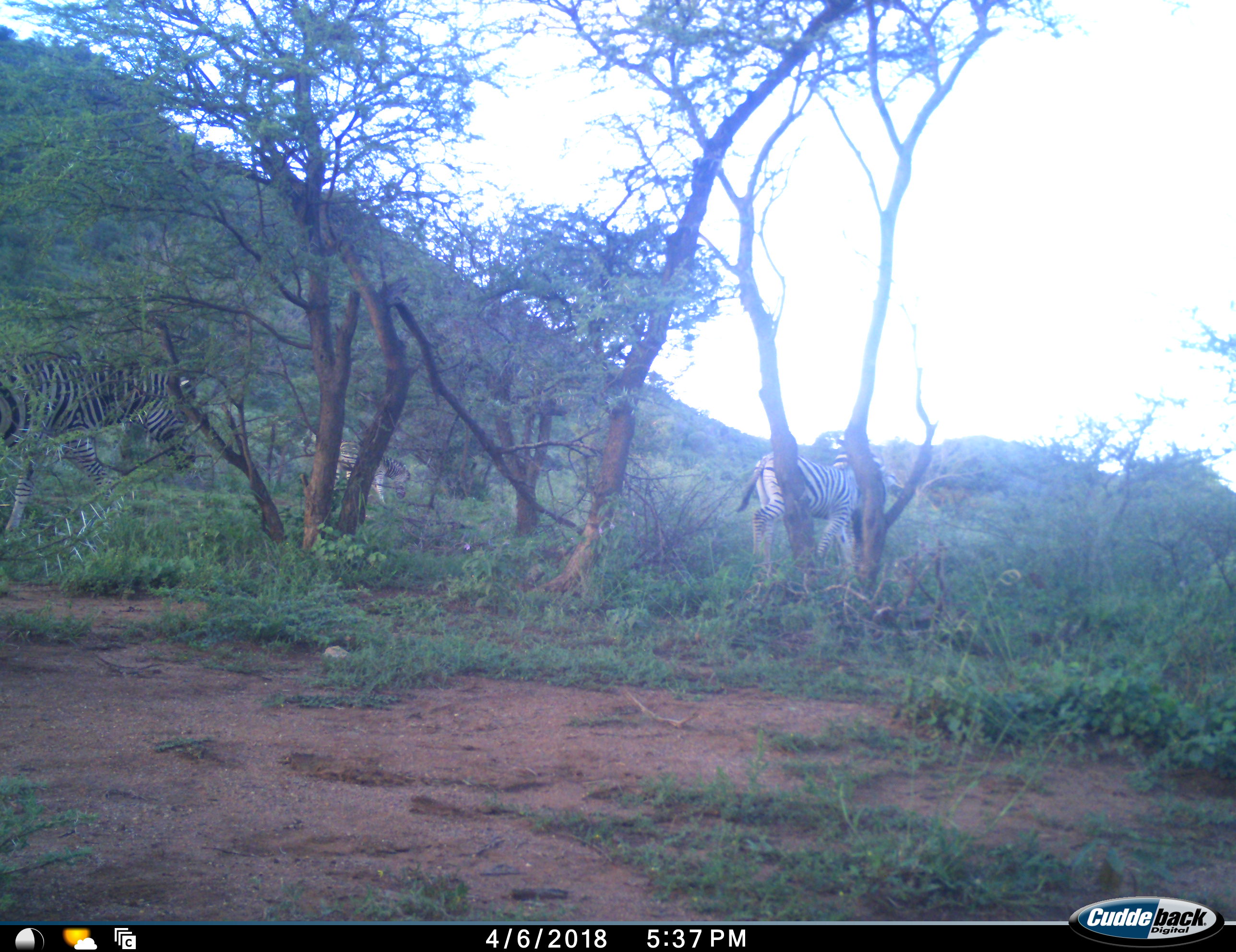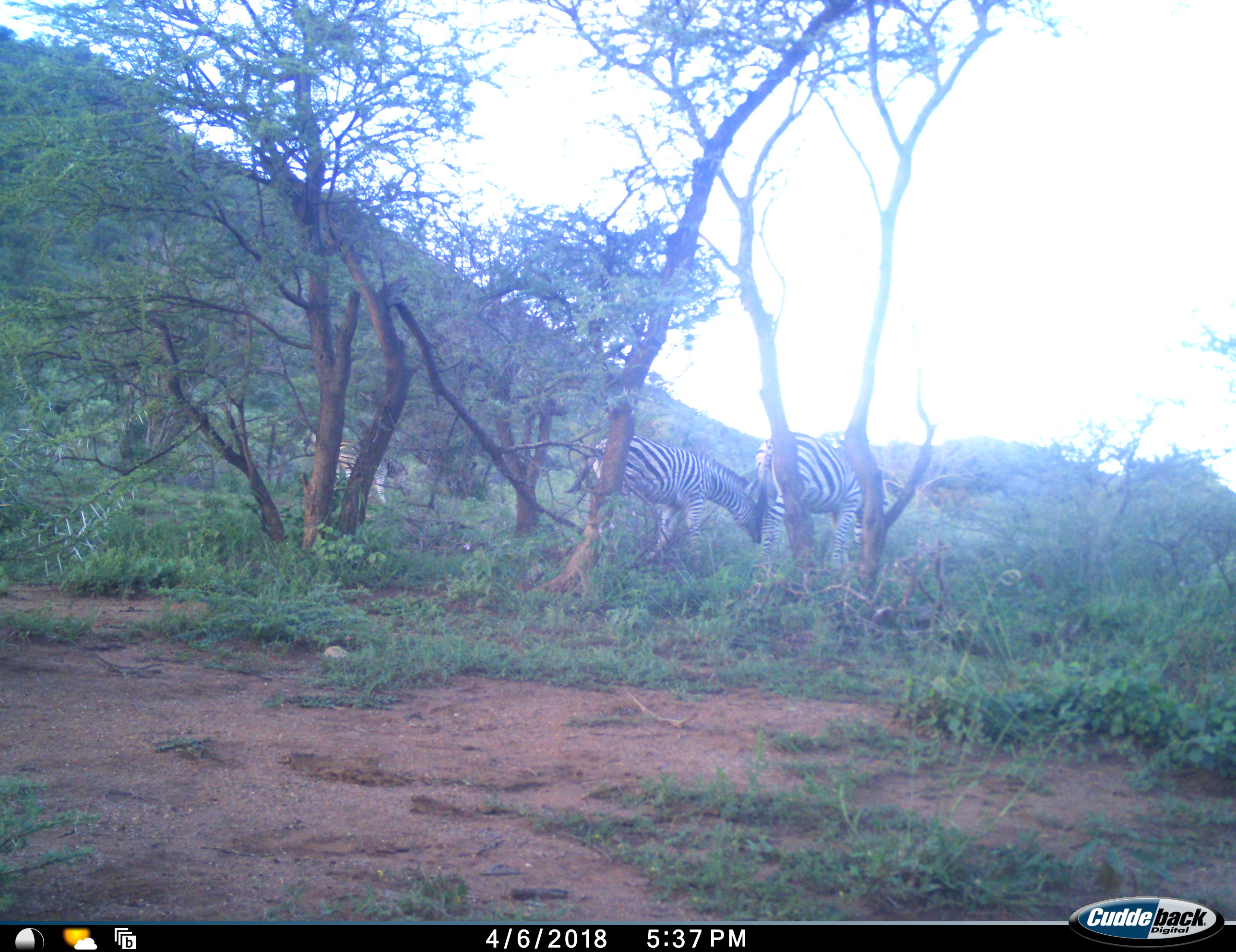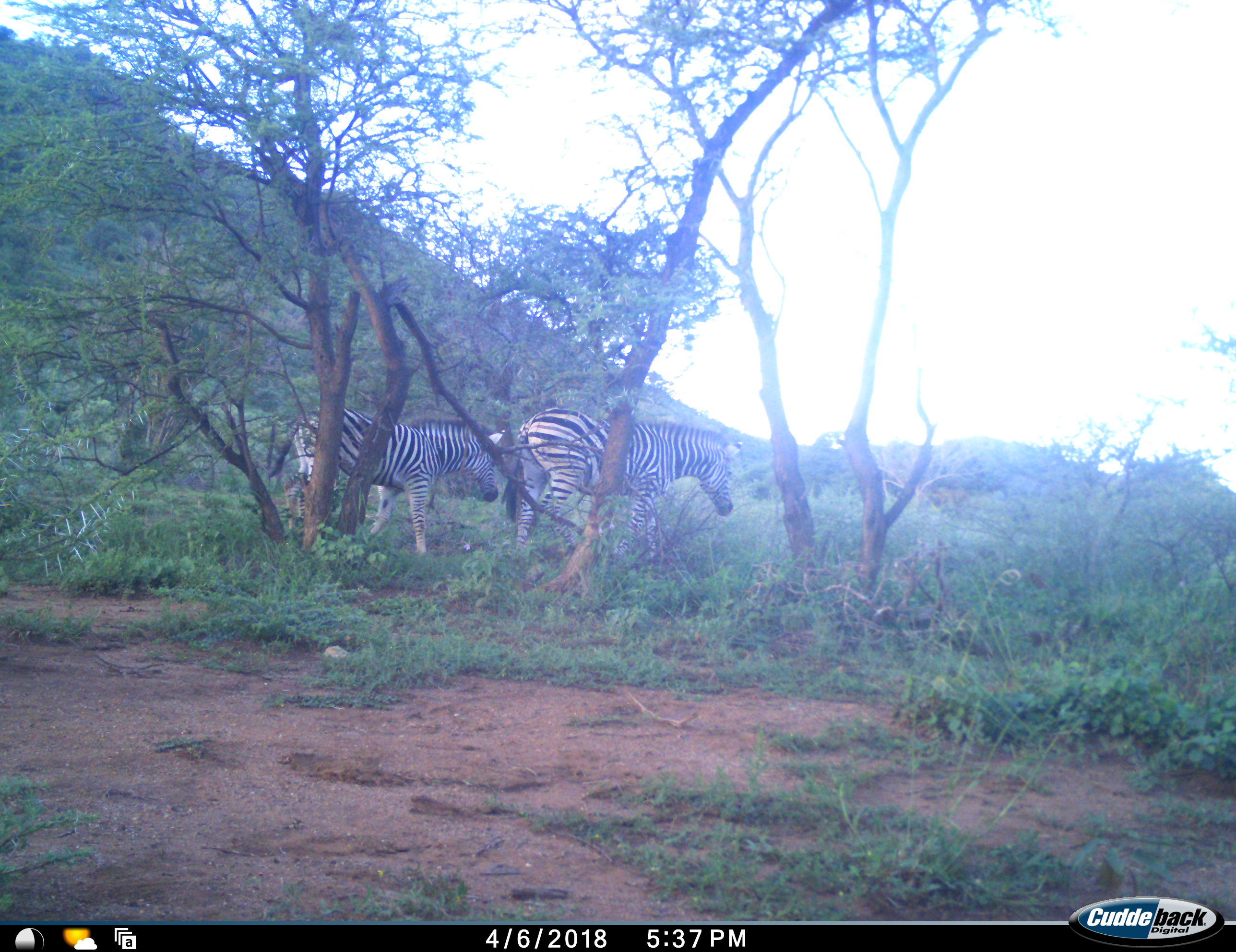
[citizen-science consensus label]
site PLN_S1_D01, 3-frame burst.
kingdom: Animalia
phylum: Chordata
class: Mammalia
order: Perissodactyla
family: Equidae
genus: Equus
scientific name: Equus quagga burchellii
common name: burchell's zebra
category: zebraburchells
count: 4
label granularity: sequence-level